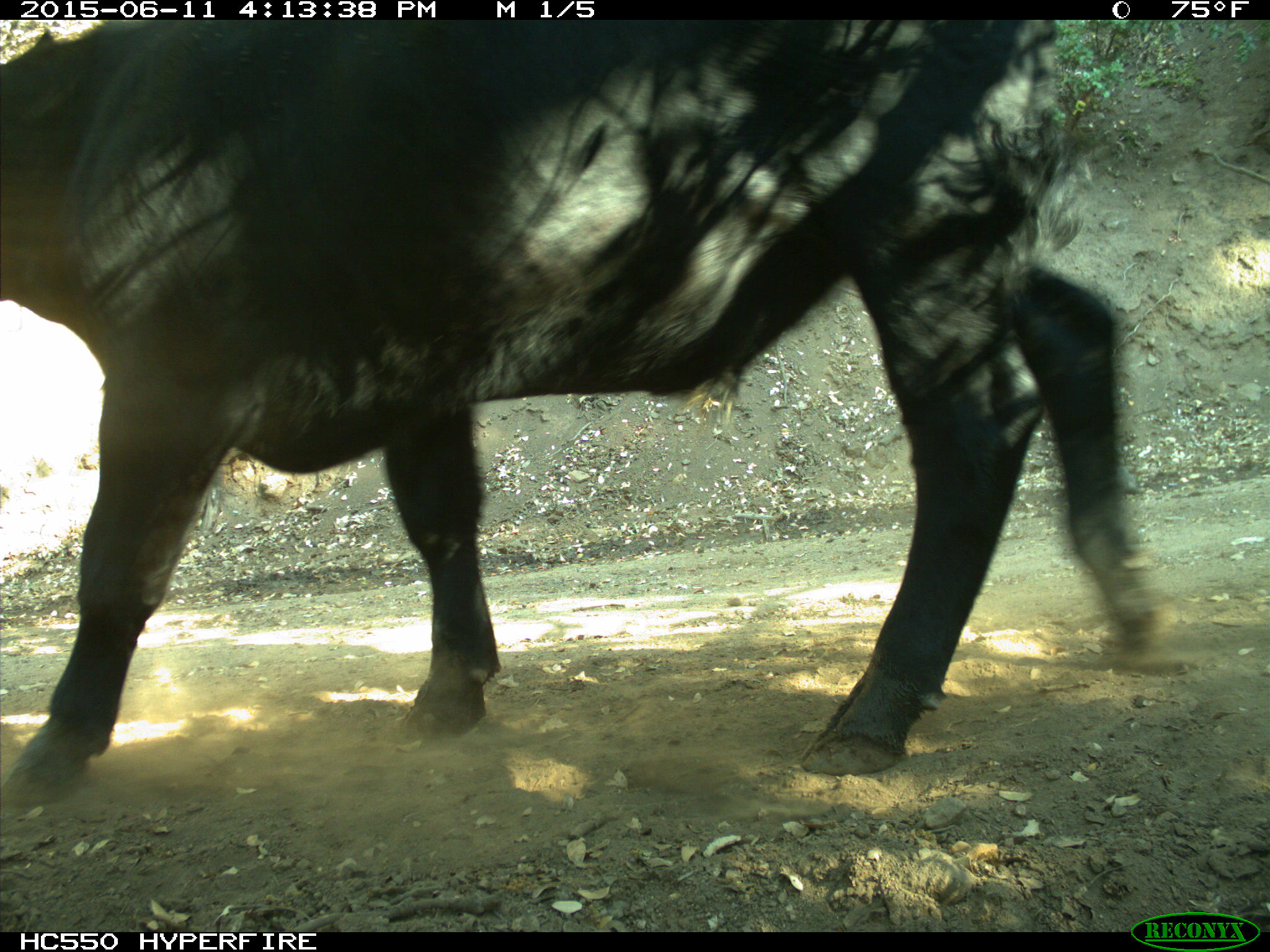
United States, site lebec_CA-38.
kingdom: Animalia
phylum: Chordata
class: Mammalia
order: Artiodactyla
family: Bovidae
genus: Bos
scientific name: Bos taurus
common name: domestic cow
Bos taurus (domestic cow).